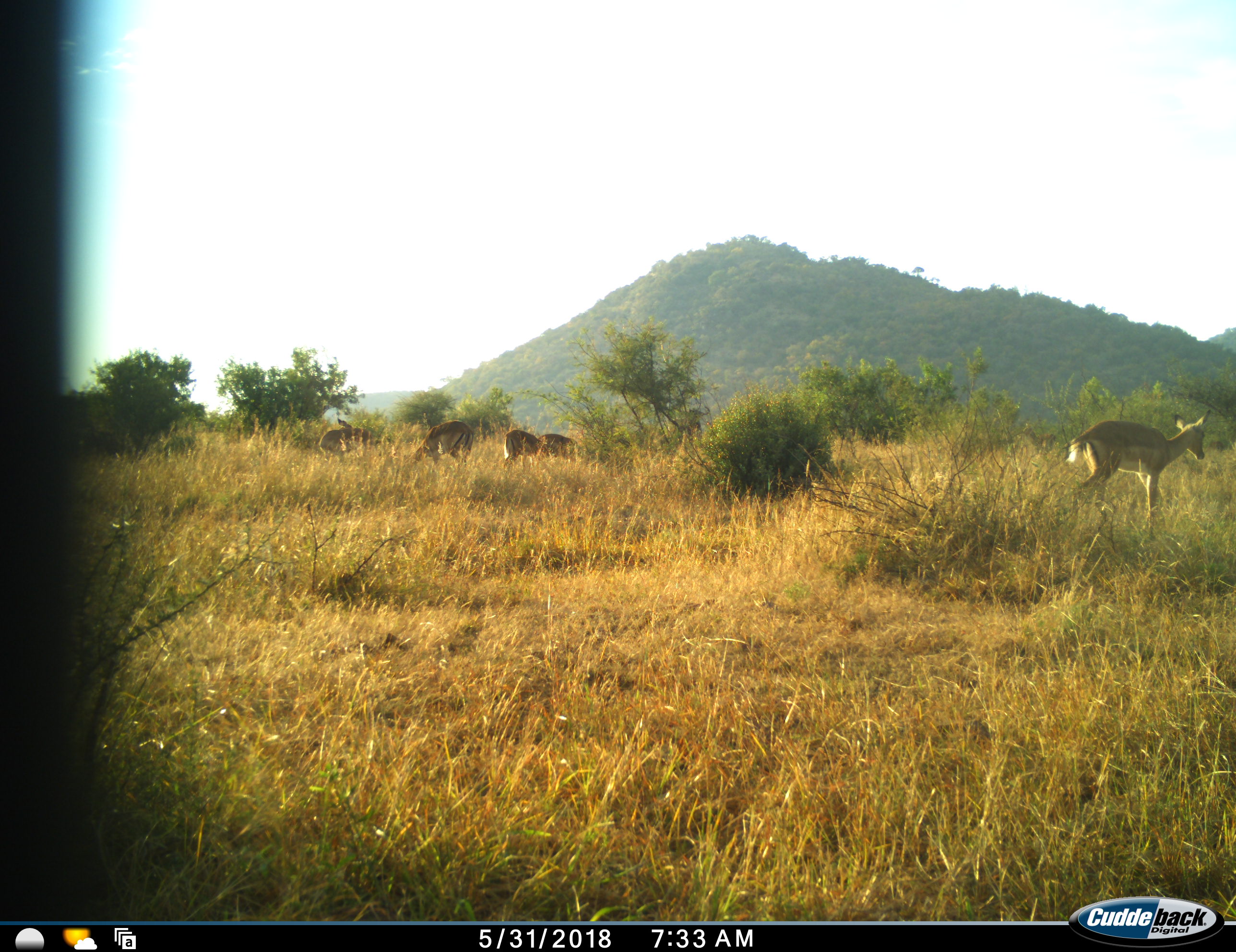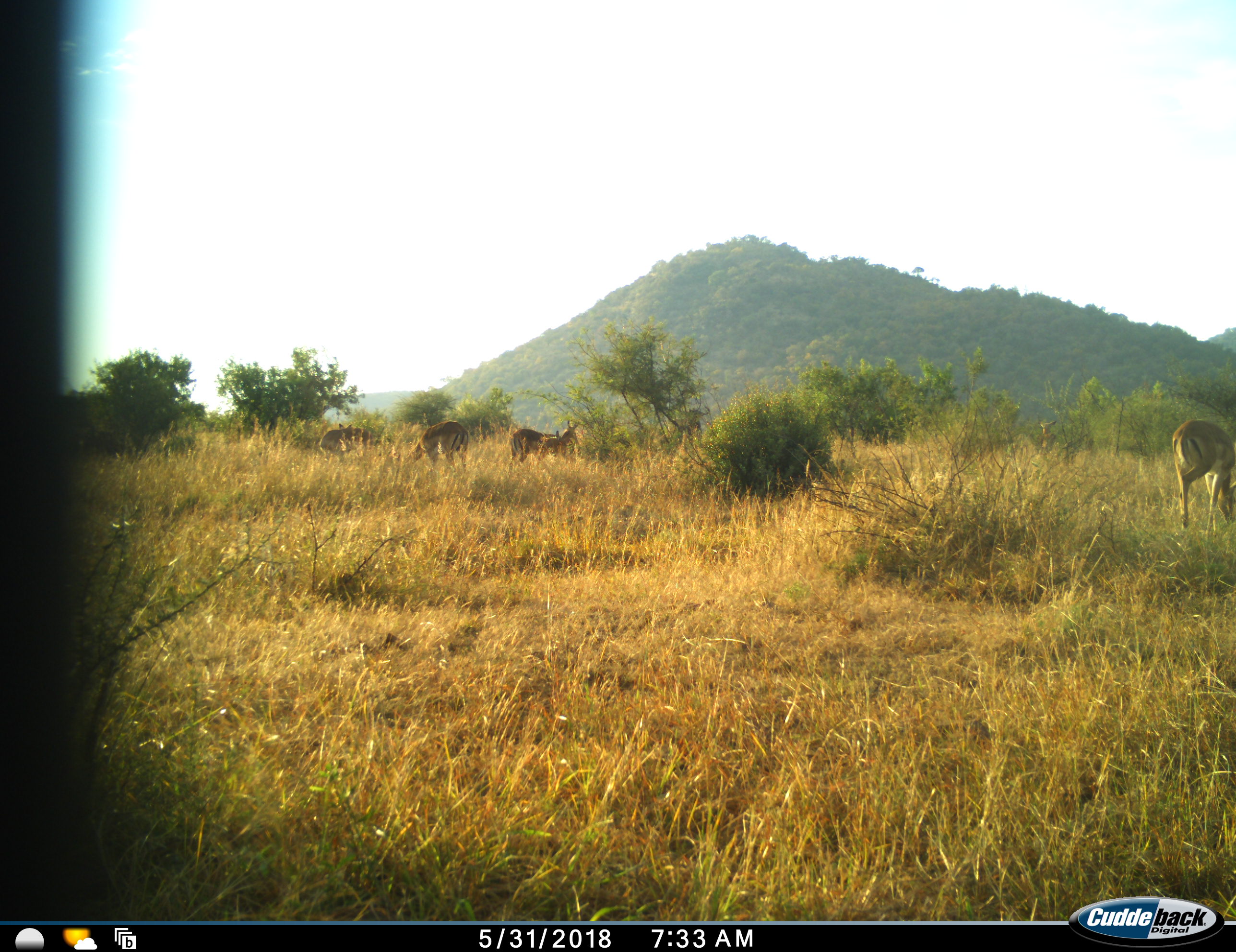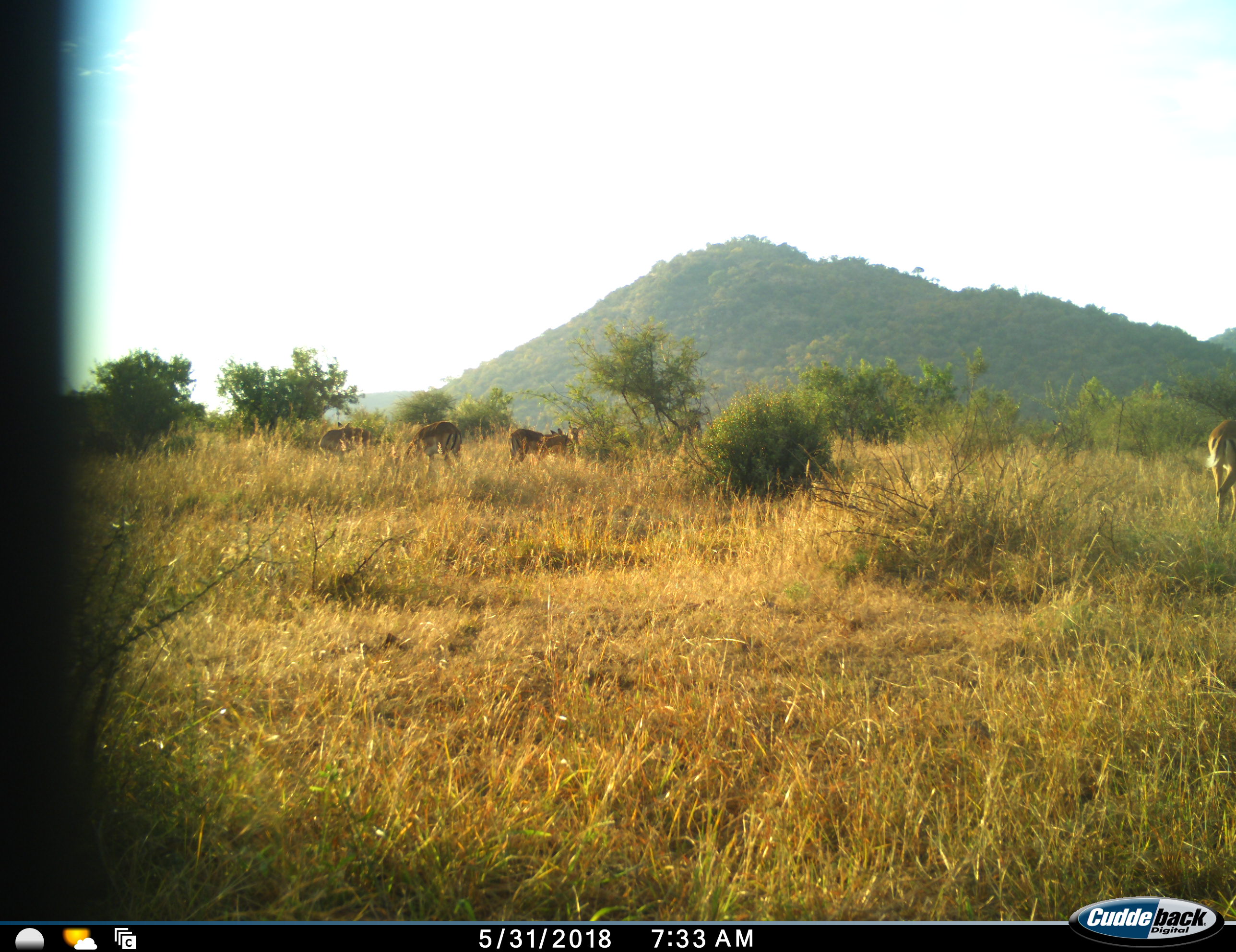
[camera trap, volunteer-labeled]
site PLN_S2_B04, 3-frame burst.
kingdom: Animalia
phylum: Chordata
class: Mammalia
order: Artiodactyla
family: Bovidae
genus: Aepyceros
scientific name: Aepyceros melampus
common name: impala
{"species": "impala (Aepyceros melampus)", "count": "5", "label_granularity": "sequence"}